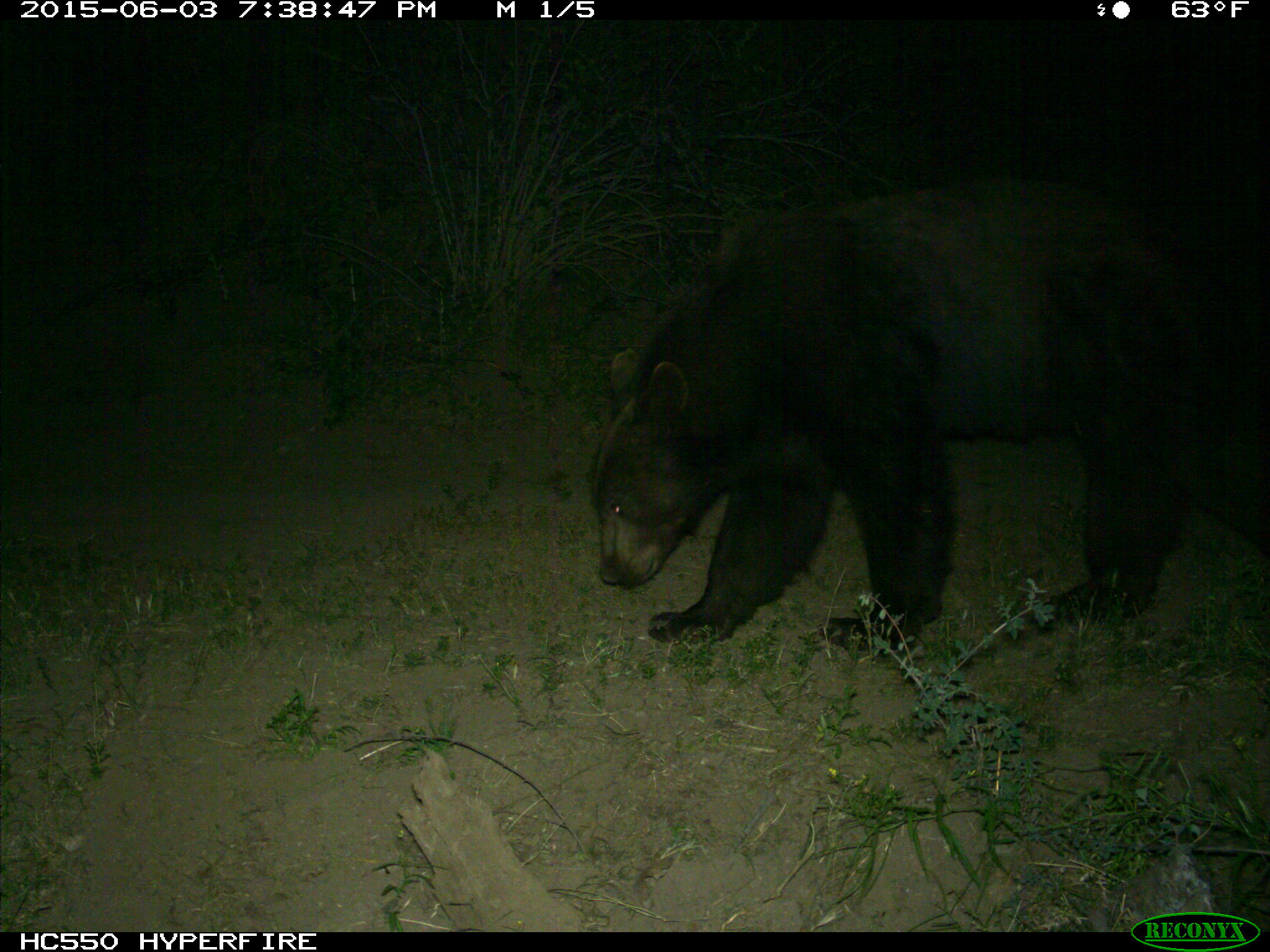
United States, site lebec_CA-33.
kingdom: Animalia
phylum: Chordata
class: Mammalia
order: Carnivora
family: Ursidae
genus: Ursus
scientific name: Ursus americanus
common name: american black bear